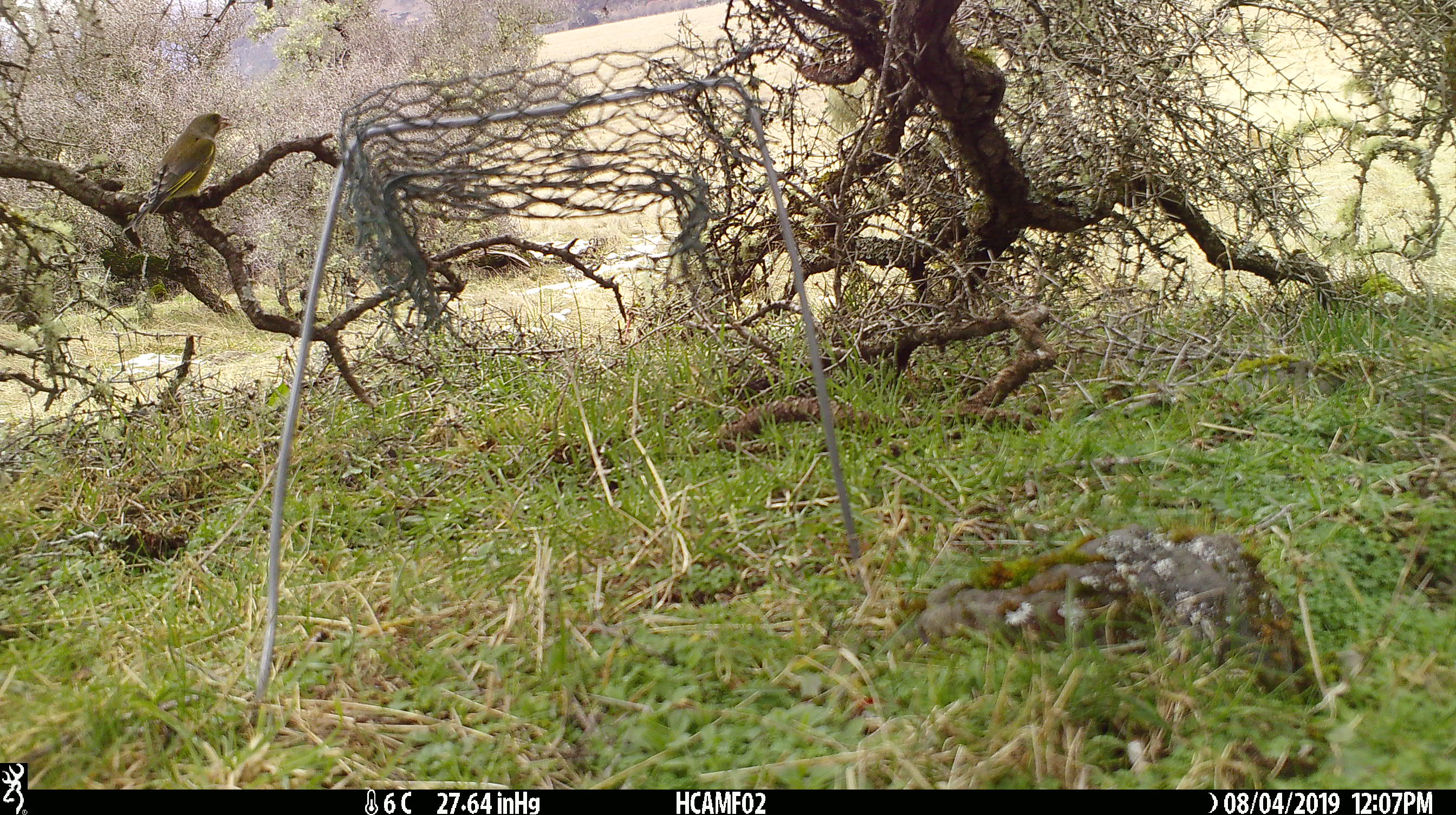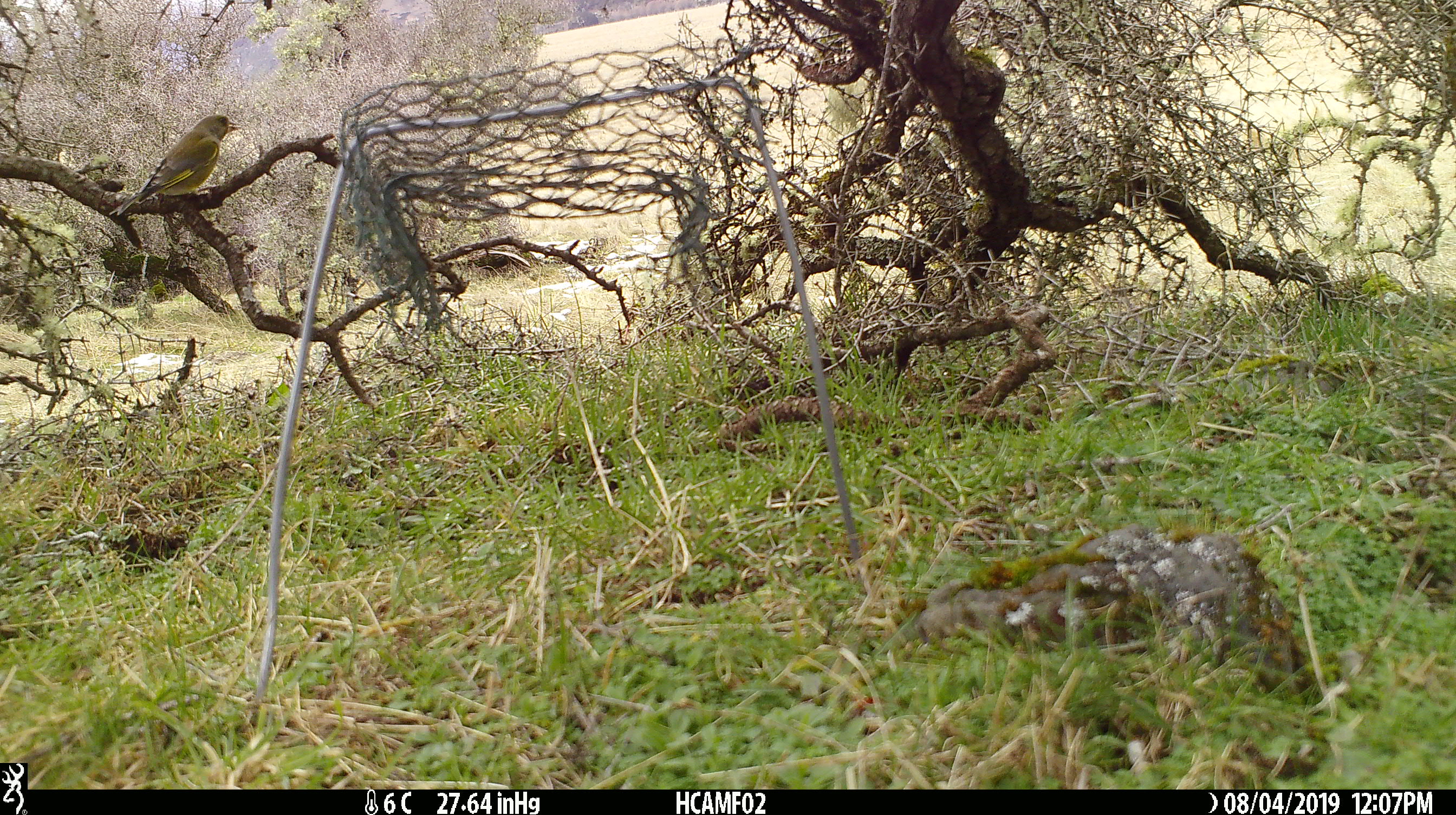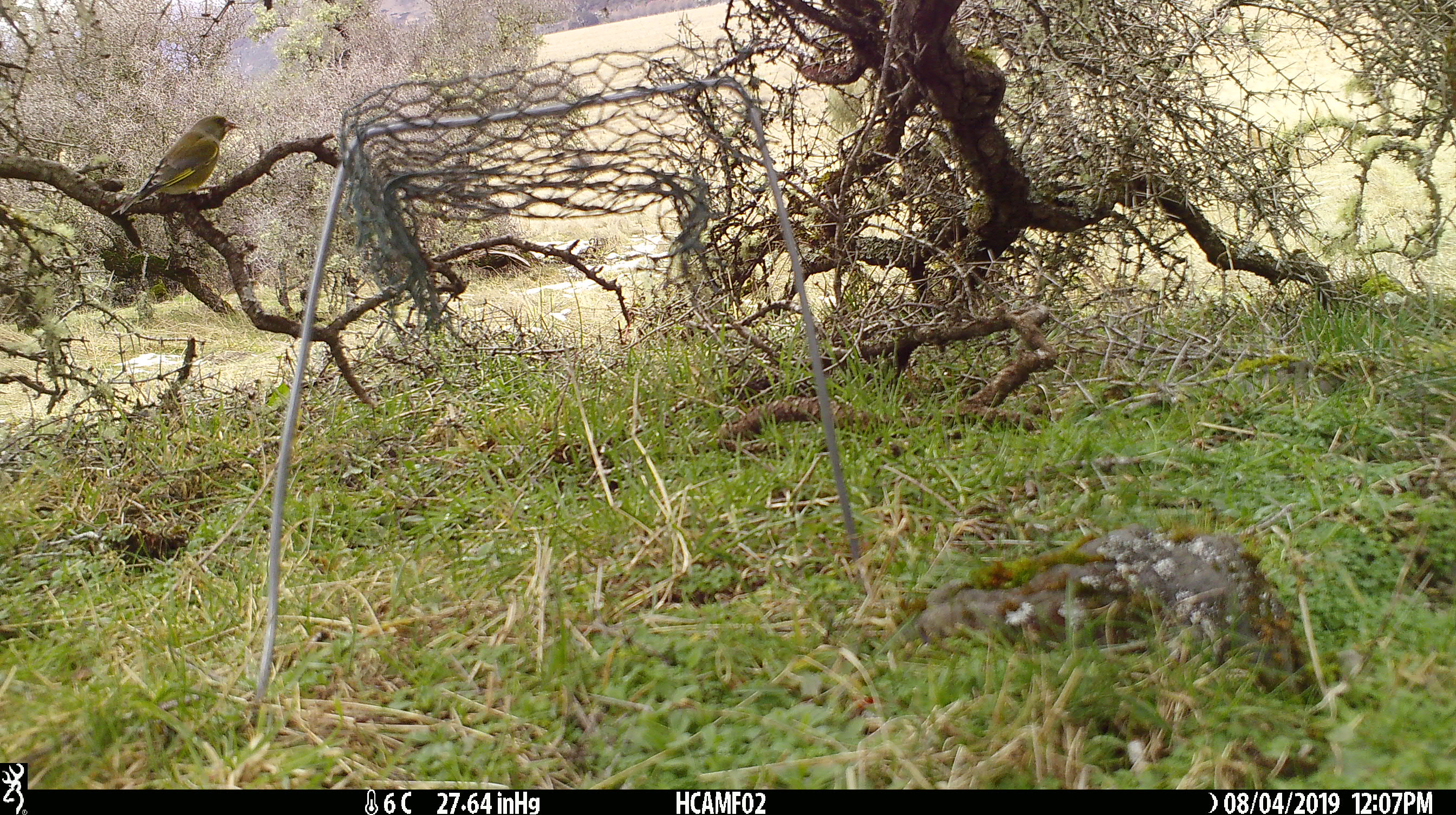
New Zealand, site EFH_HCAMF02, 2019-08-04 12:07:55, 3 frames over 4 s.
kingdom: Animalia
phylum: Chordata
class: Aves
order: Passeriformes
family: Fringillidae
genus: Chloris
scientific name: Chloris chloris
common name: greenfinch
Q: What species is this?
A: Greenfinch (Chloris chloris).